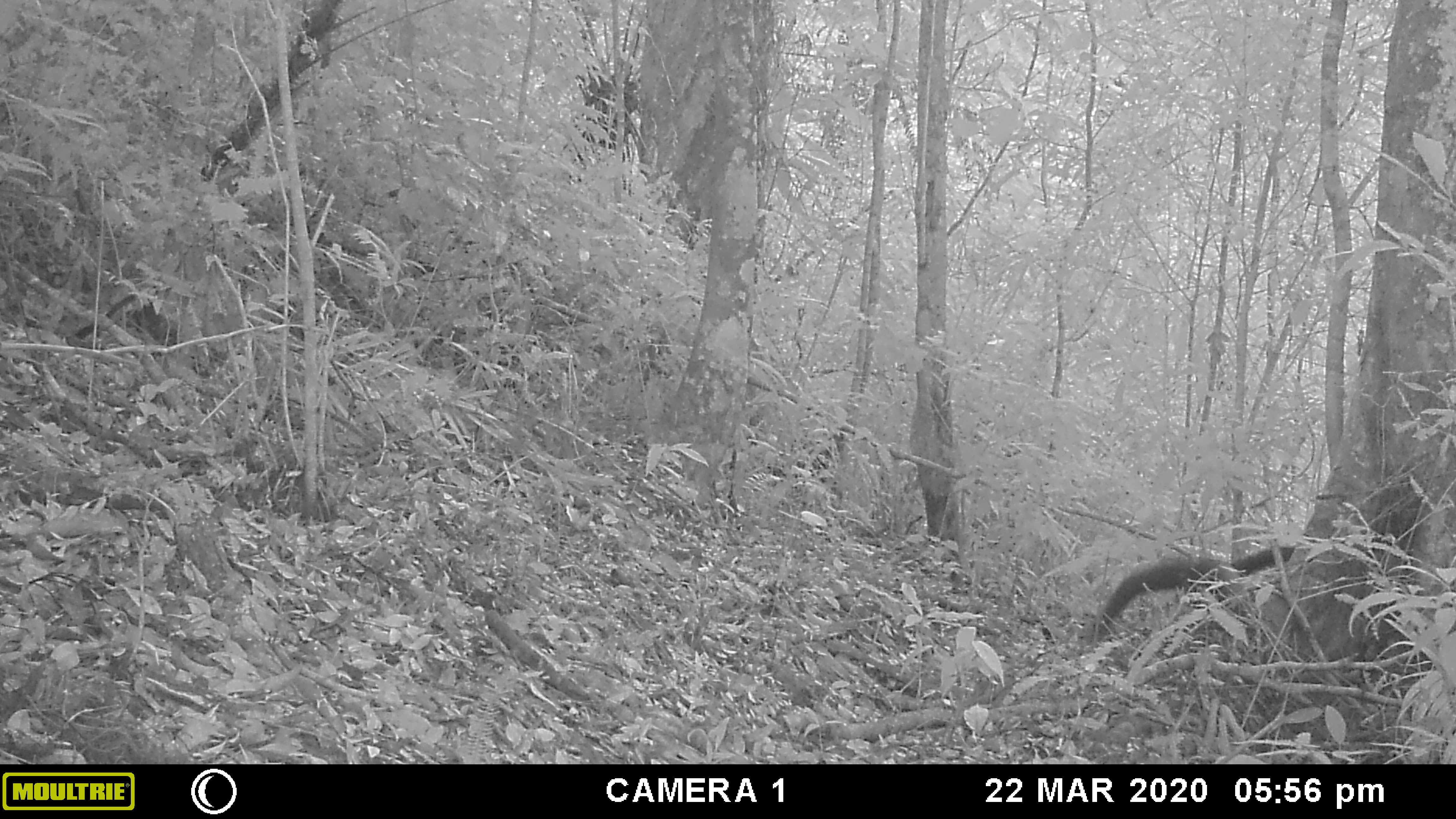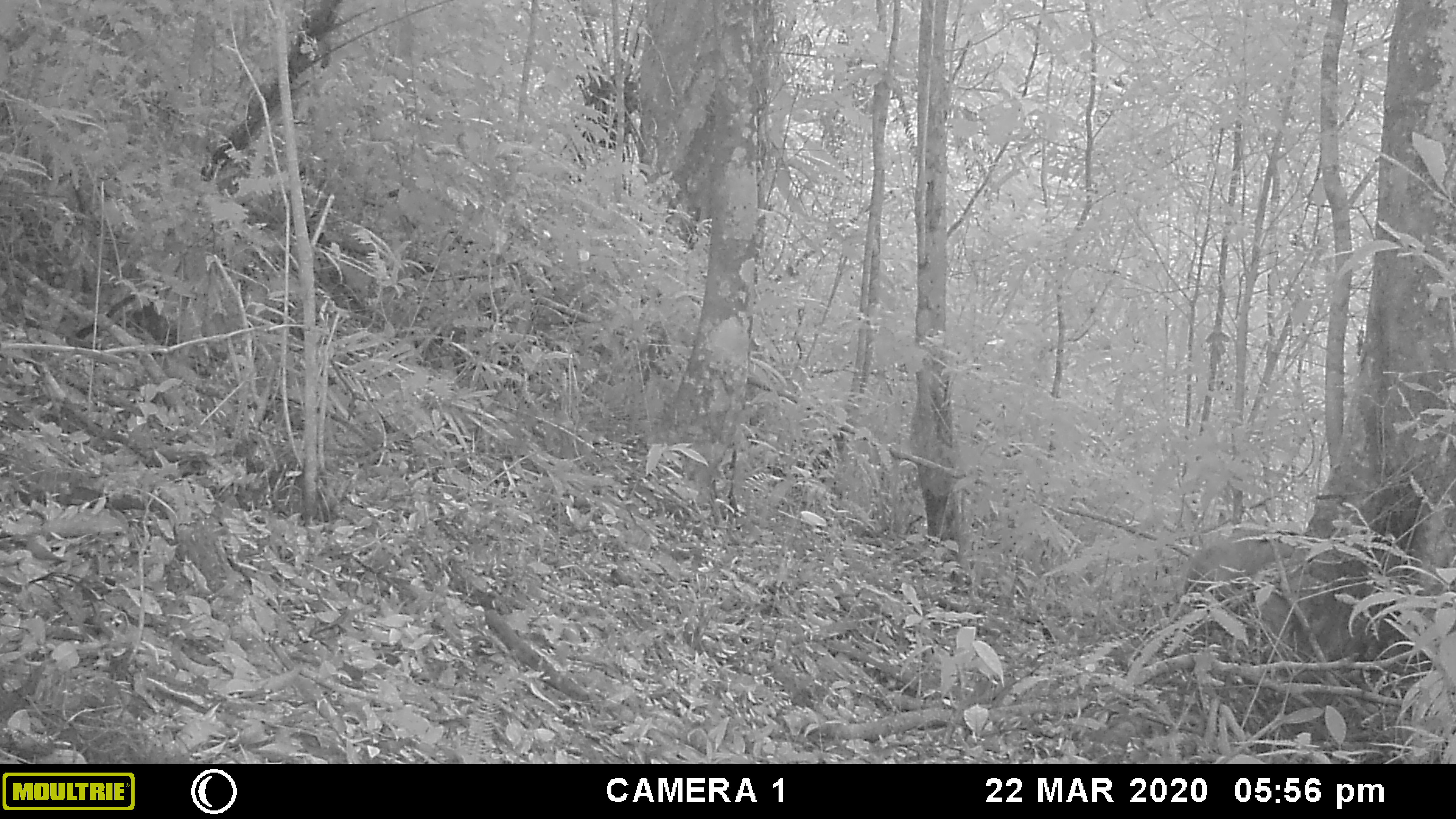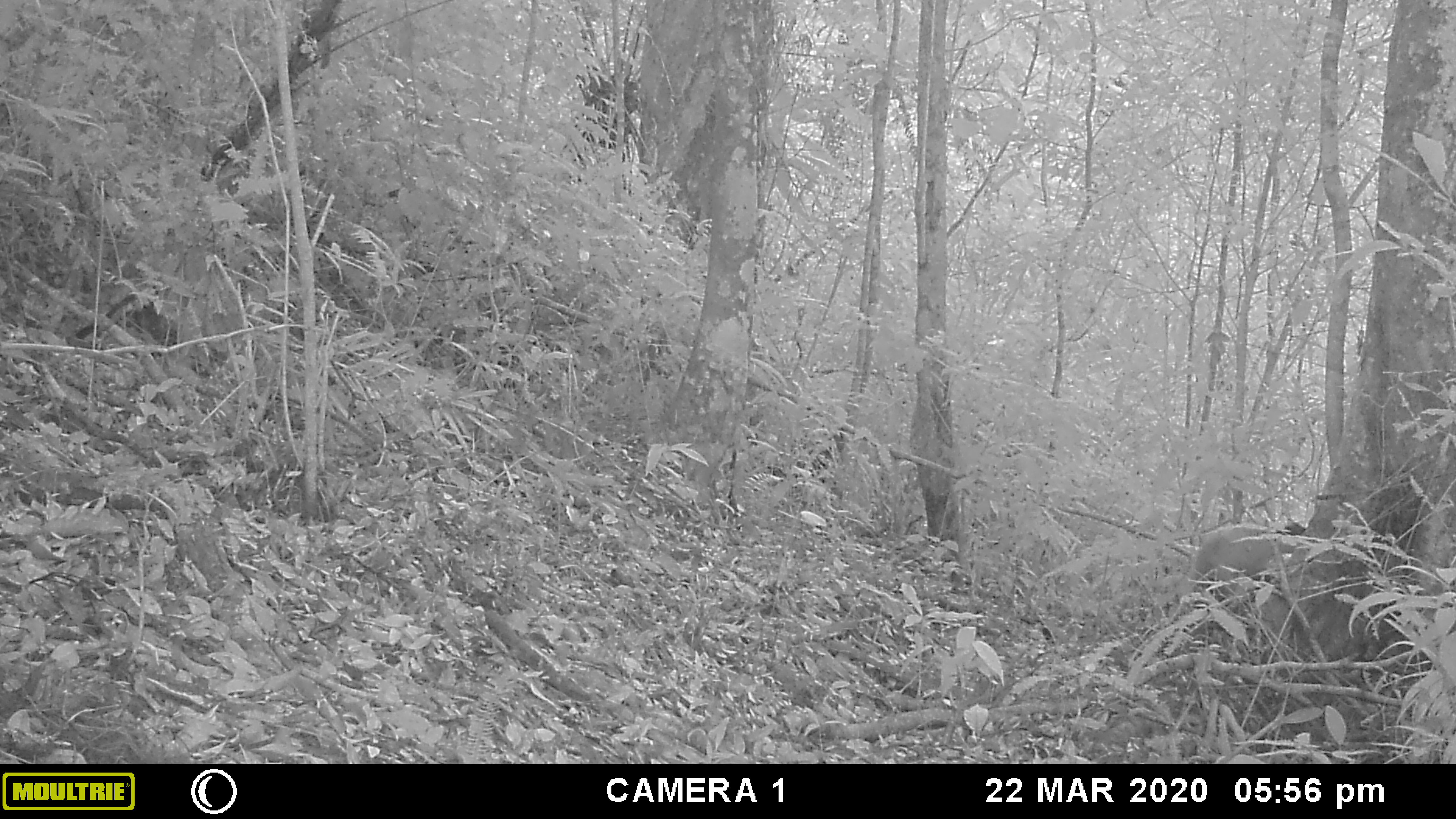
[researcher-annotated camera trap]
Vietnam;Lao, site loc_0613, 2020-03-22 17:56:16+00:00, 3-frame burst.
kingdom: Animalia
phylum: Chordata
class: Mammalia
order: Carnivora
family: Mustelidae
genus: Martes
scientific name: Martes flavigula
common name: yellow-throated marten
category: yellow throated marten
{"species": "yellow throated marten (yellow-throated marten) (Martes flavigula)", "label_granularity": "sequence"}